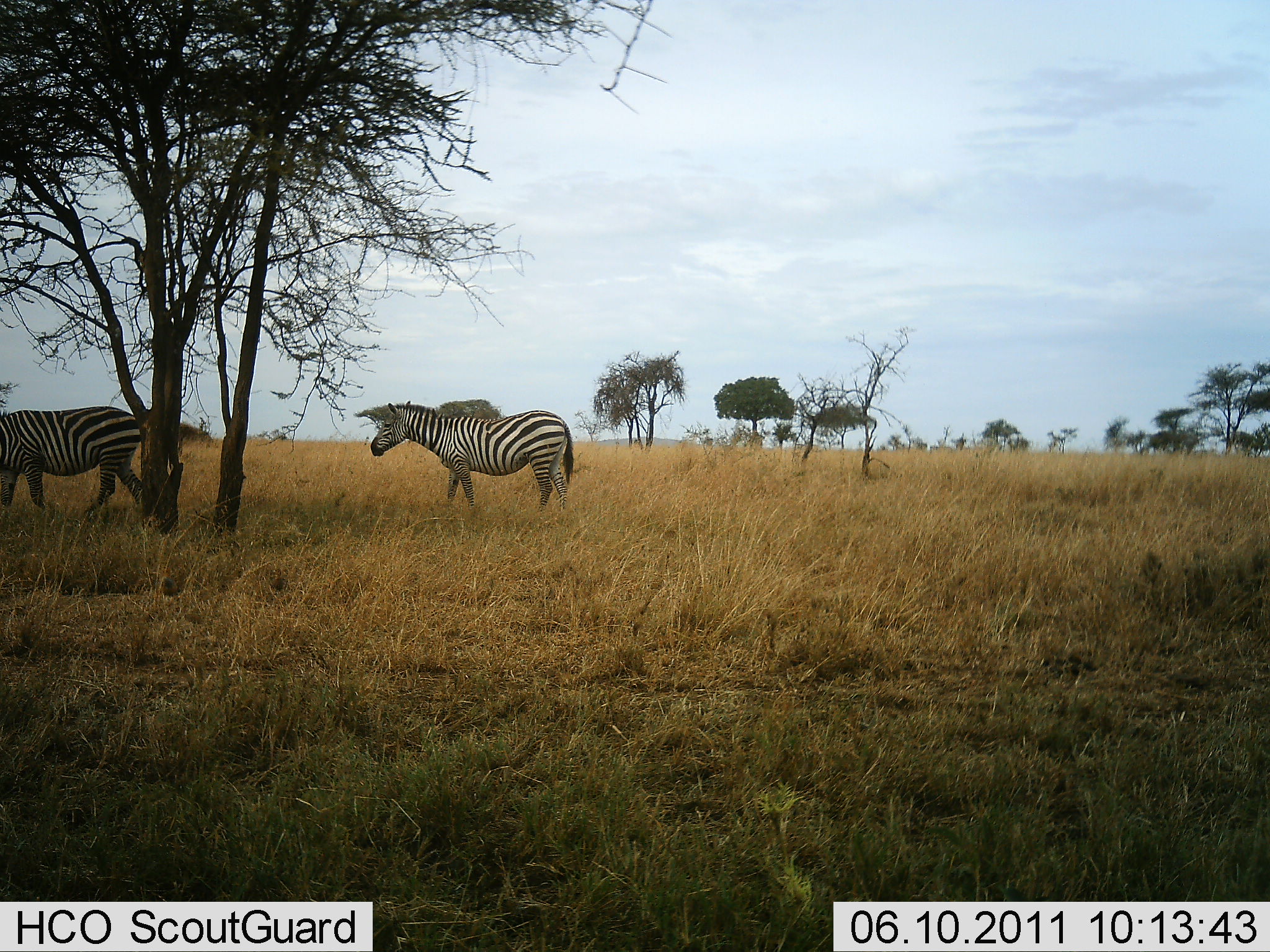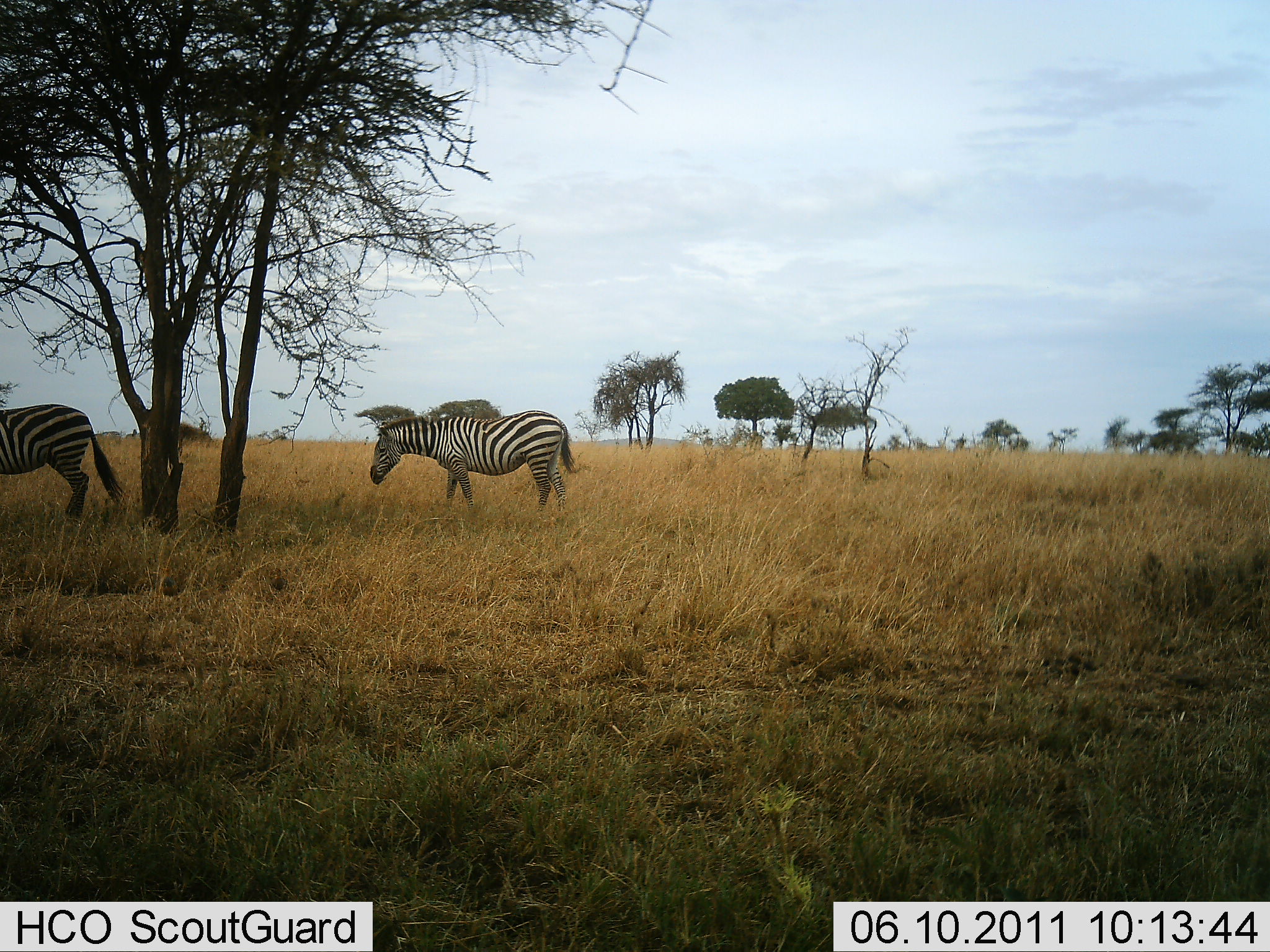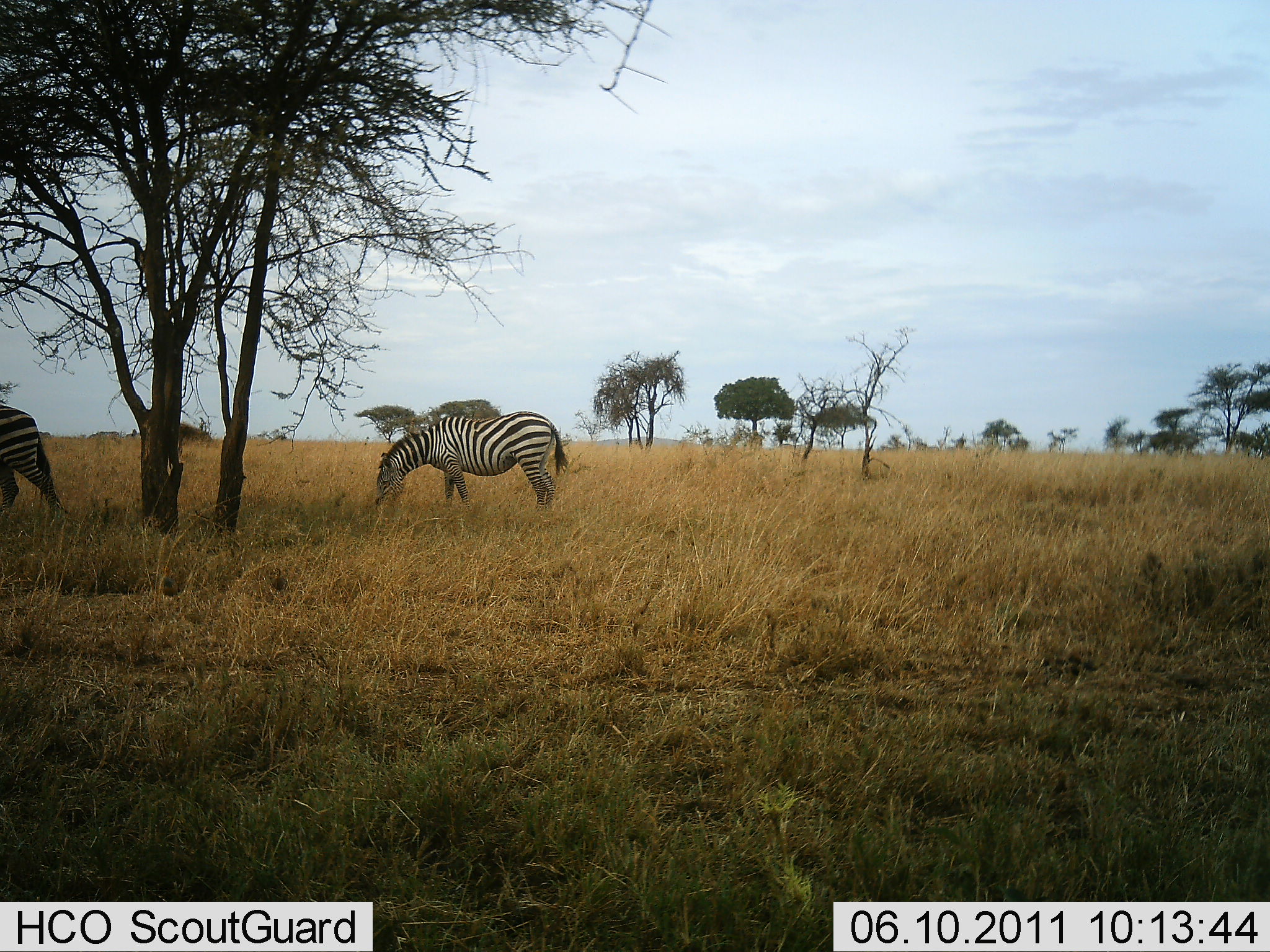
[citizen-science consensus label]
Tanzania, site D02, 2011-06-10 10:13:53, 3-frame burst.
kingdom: Animalia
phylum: Chordata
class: Mammalia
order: Perissodactyla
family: Equidae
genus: Equus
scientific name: Equus quagga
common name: plains zebra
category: zebra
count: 2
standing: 27%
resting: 0%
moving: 91%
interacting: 0%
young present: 0%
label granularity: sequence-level